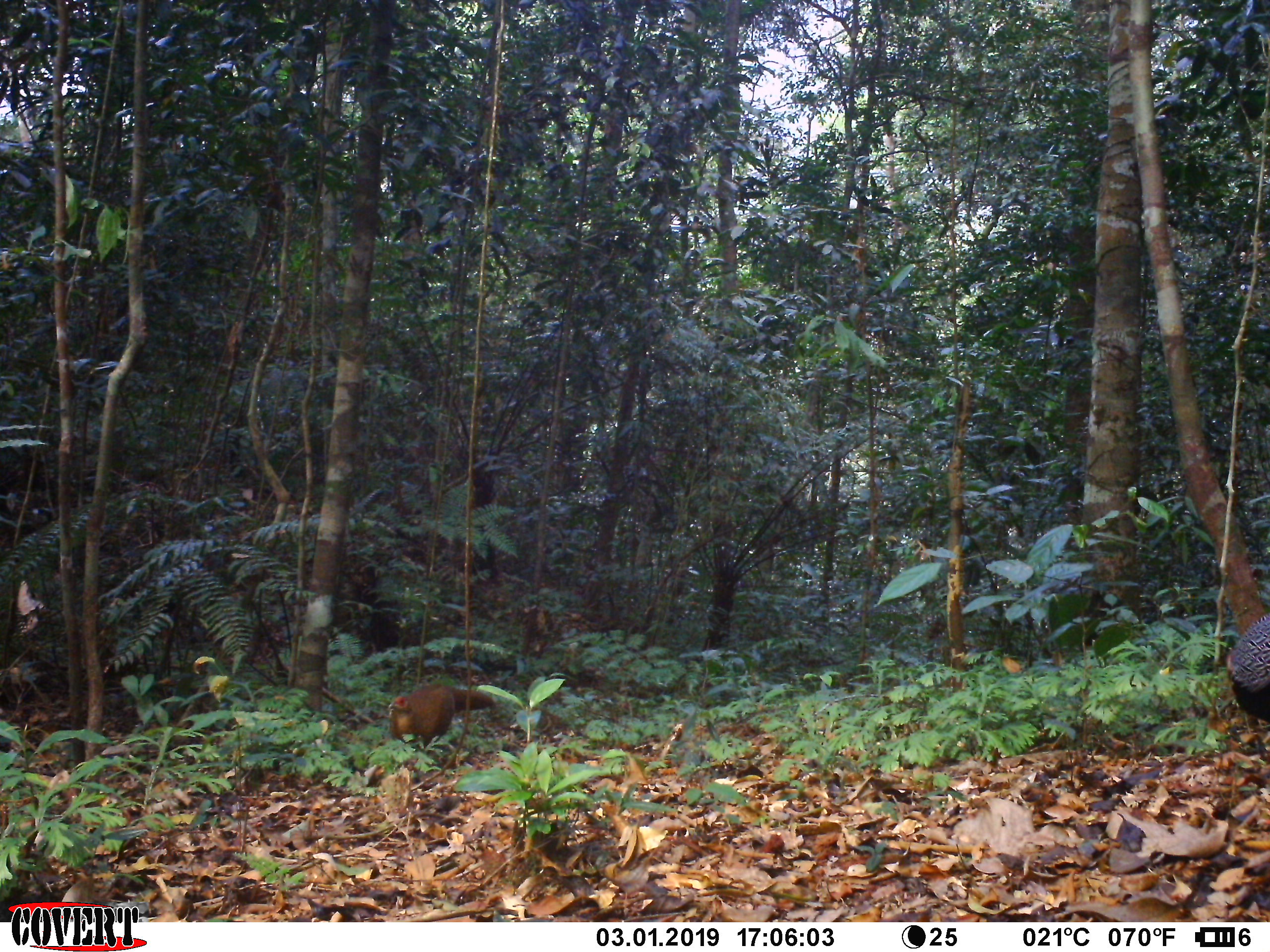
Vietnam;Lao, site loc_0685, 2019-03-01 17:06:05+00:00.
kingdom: Animalia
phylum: Chordata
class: Aves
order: Galliformes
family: Phasianidae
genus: Lophura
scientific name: Lophura nycthemera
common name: silver pheasant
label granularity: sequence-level